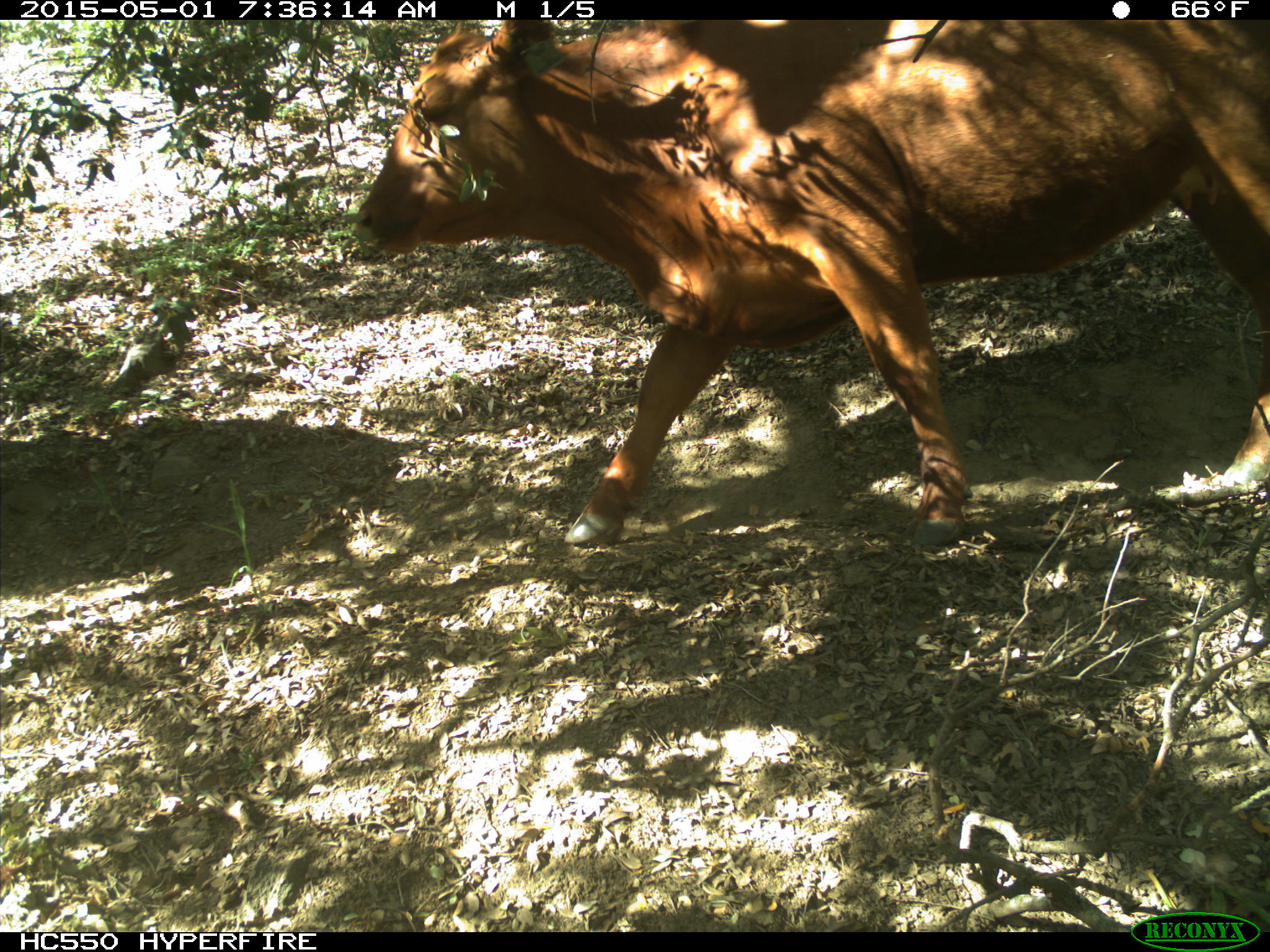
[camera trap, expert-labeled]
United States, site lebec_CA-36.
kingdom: Animalia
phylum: Chordata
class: Mammalia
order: Artiodactyla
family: Bovidae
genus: Bos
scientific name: Bos taurus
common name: domestic cow